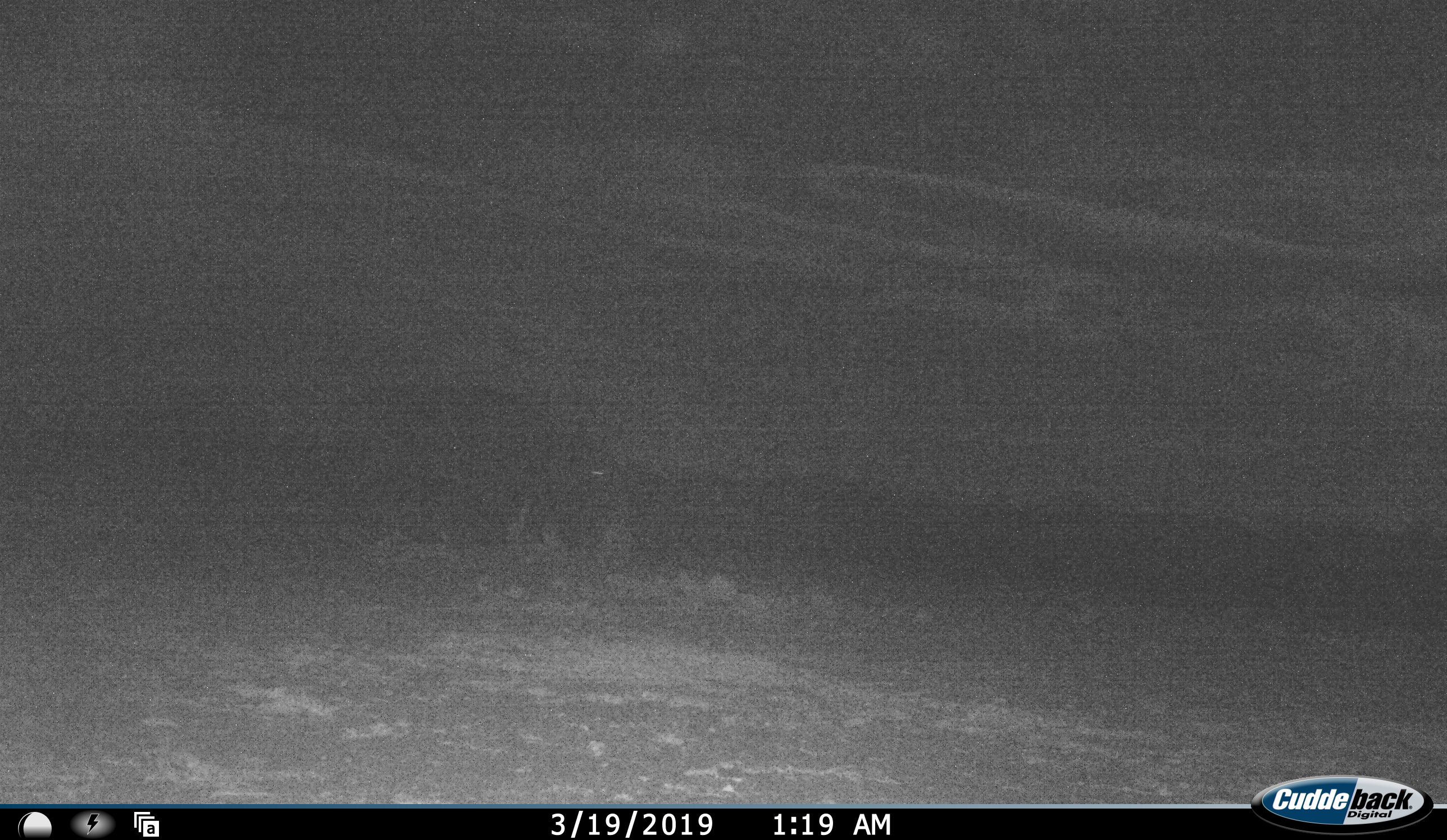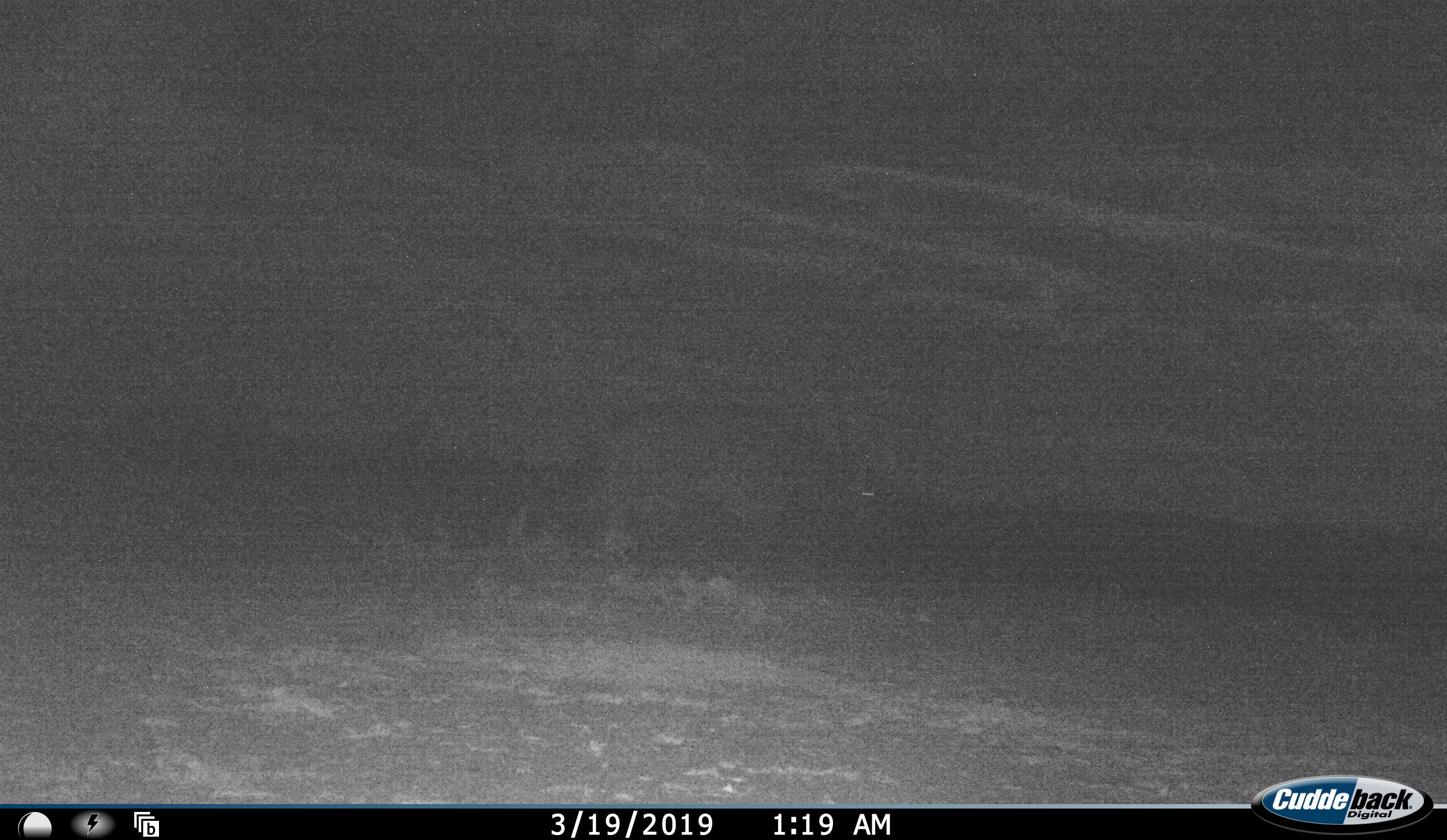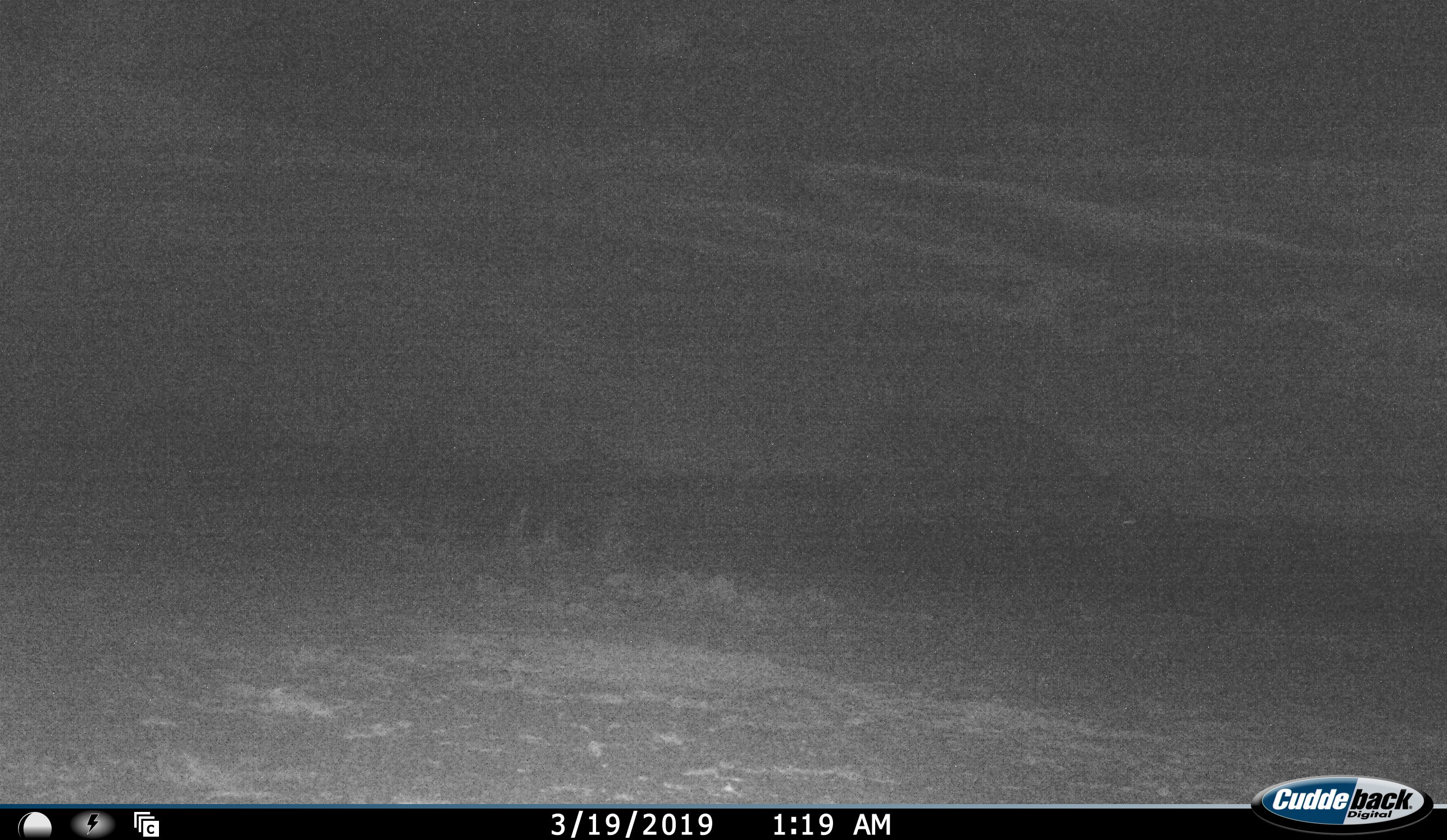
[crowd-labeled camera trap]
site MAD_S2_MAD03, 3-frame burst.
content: unidentified animal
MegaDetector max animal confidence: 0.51